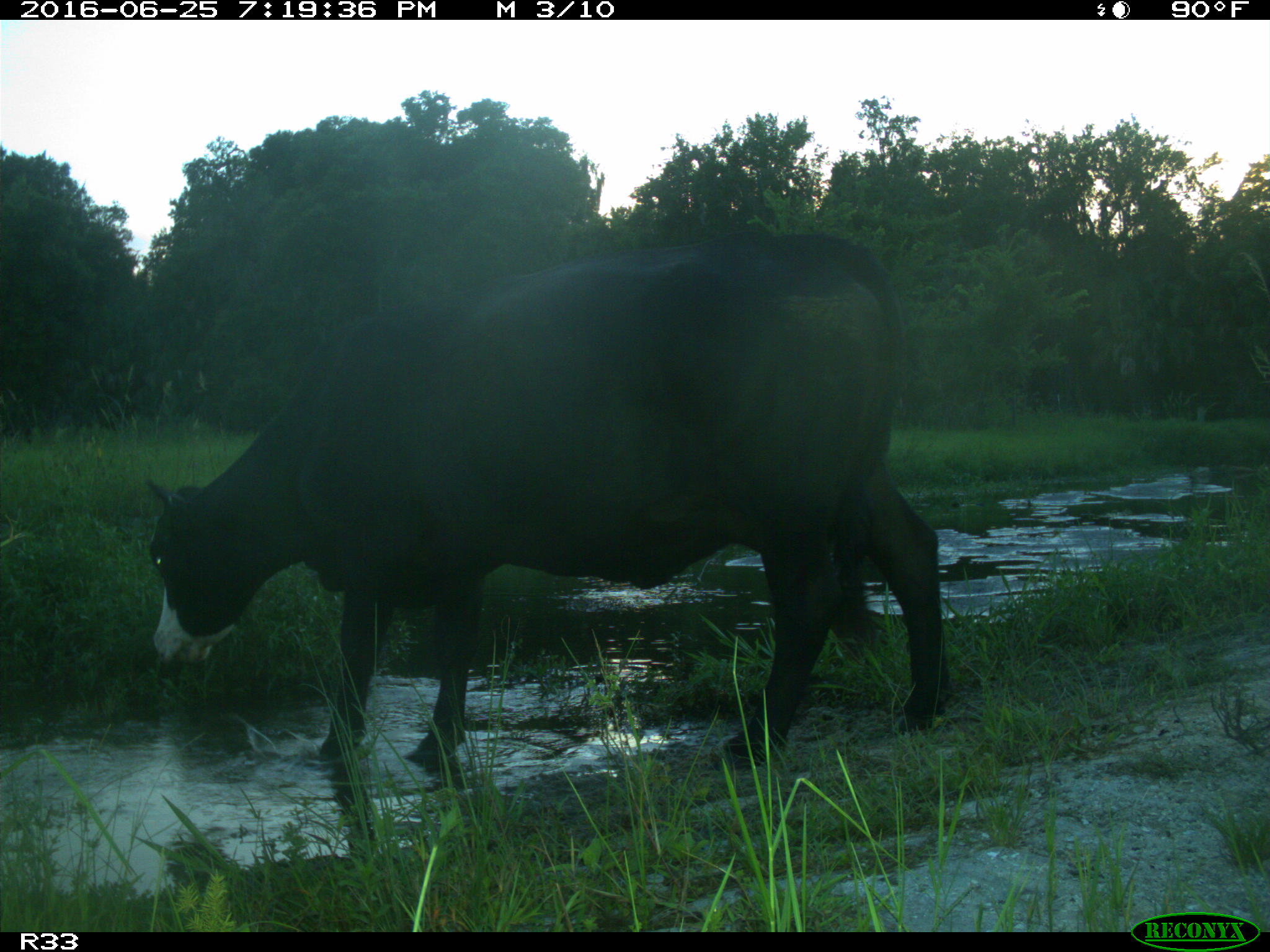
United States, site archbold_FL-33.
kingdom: Animalia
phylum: Chordata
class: Mammalia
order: Artiodactyla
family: Bovidae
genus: Bos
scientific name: Bos taurus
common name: domestic cow